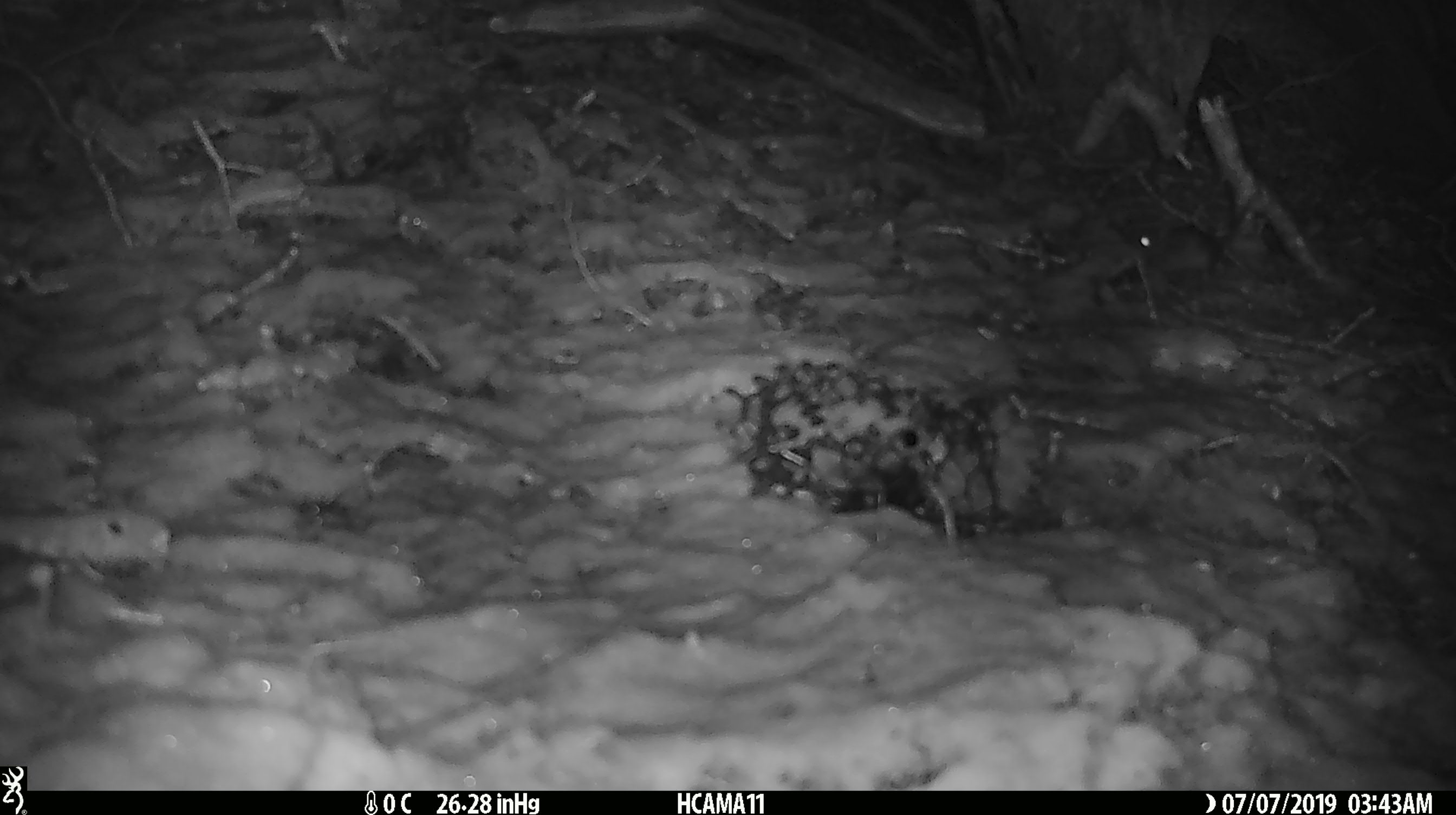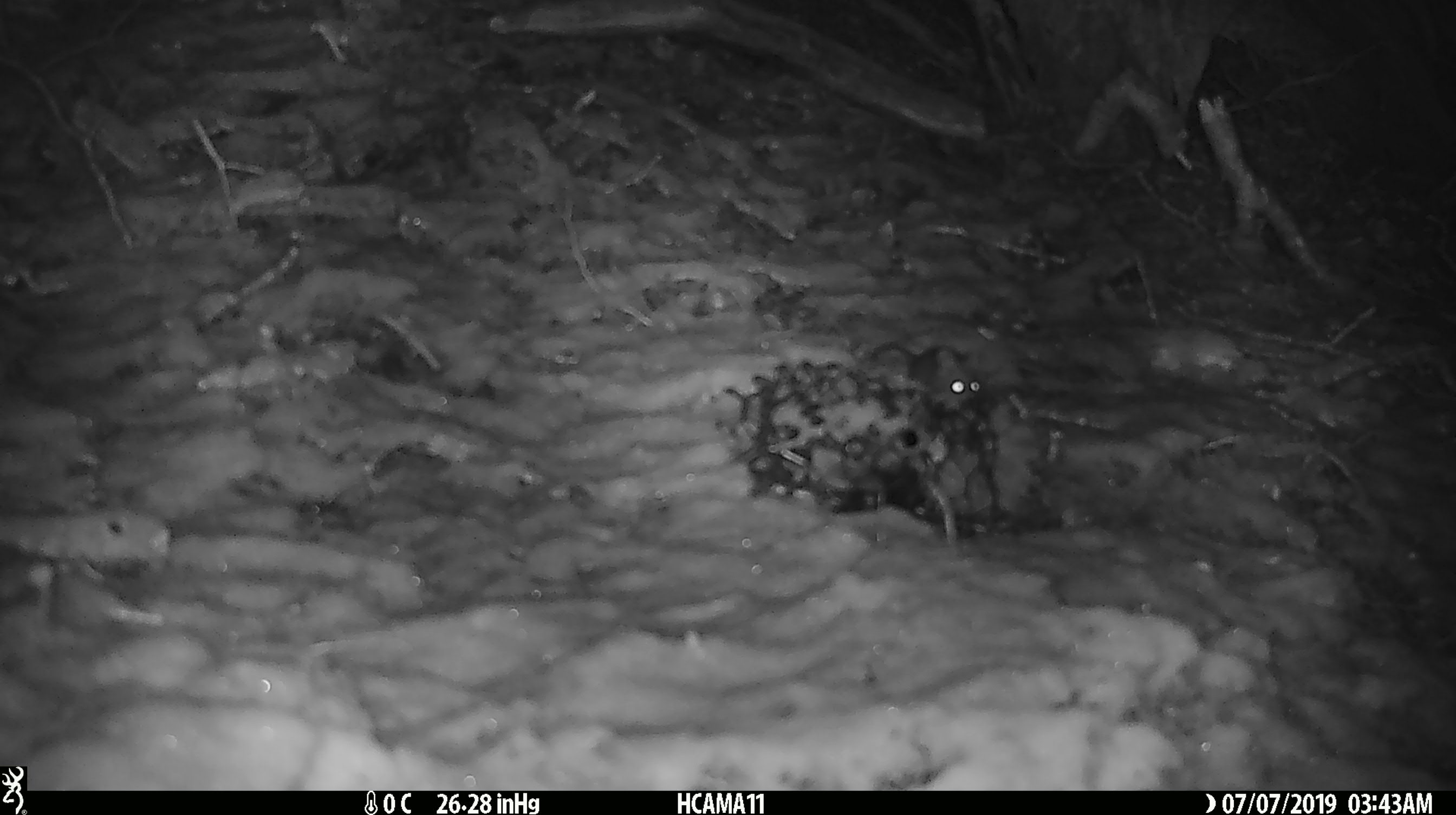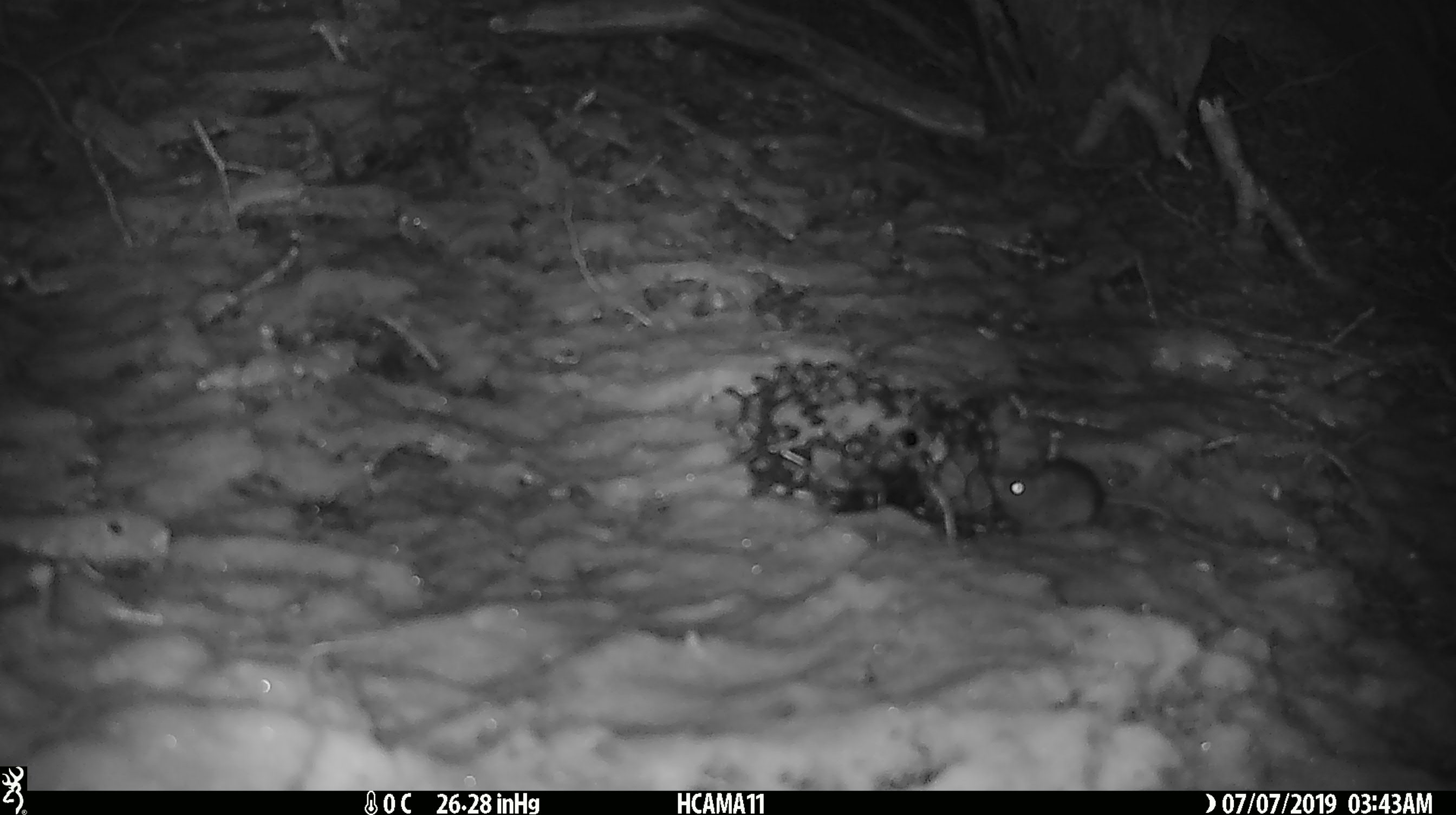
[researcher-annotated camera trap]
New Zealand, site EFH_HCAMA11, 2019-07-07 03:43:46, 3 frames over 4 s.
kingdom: Animalia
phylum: Chordata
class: Mammalia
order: Rodentia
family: Muridae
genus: Mus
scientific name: Mus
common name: mouse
Mouse (Mus).